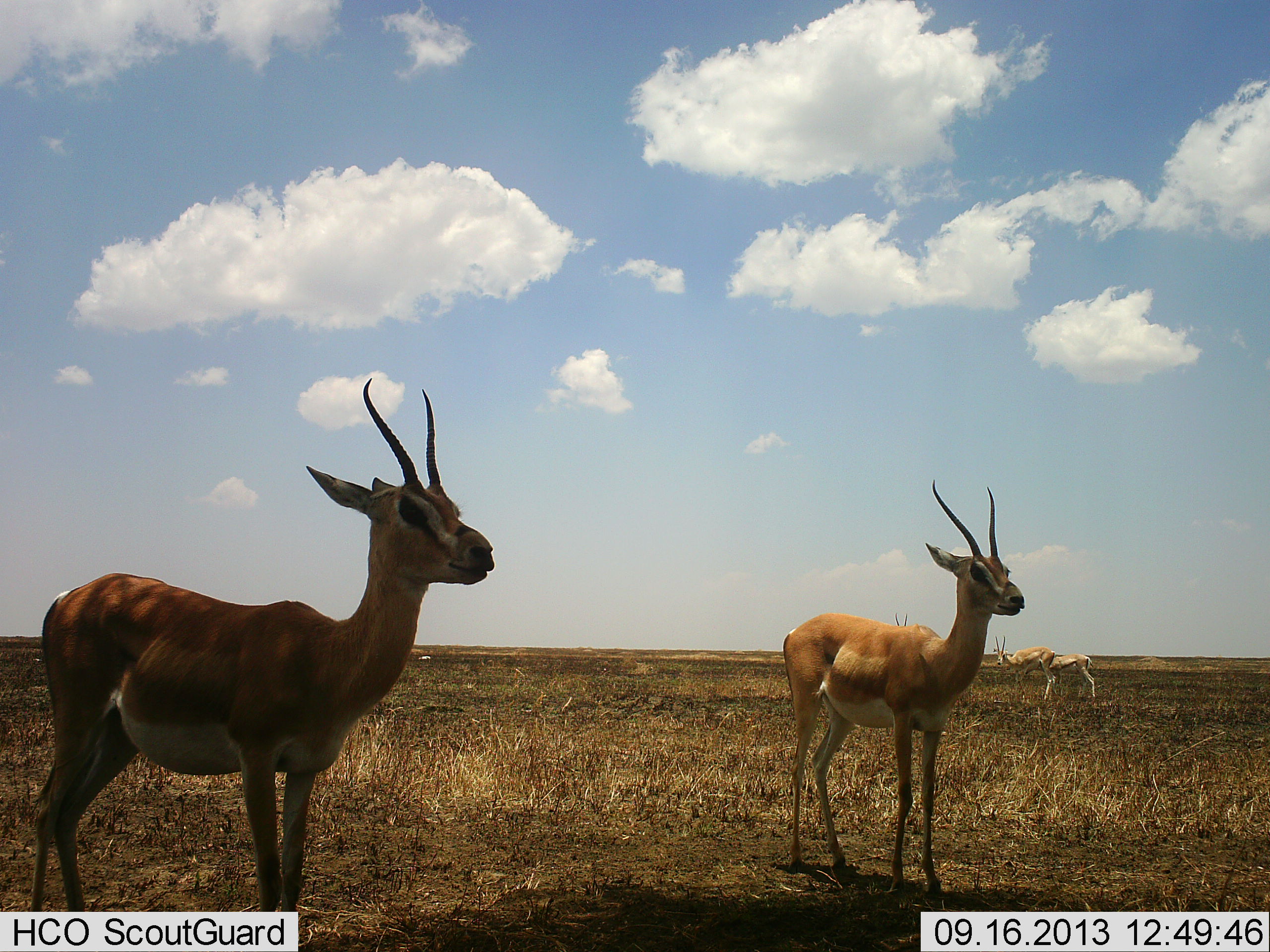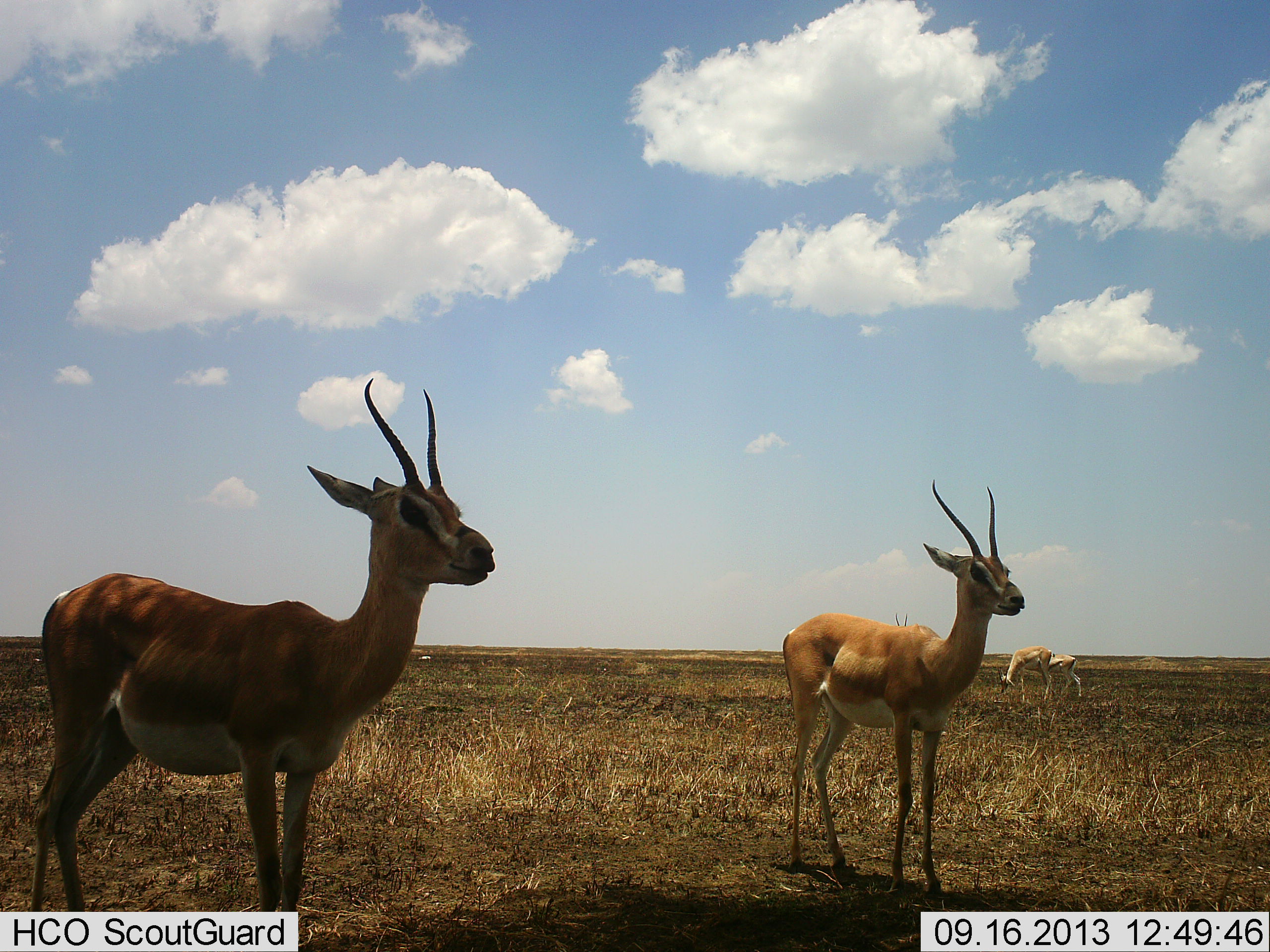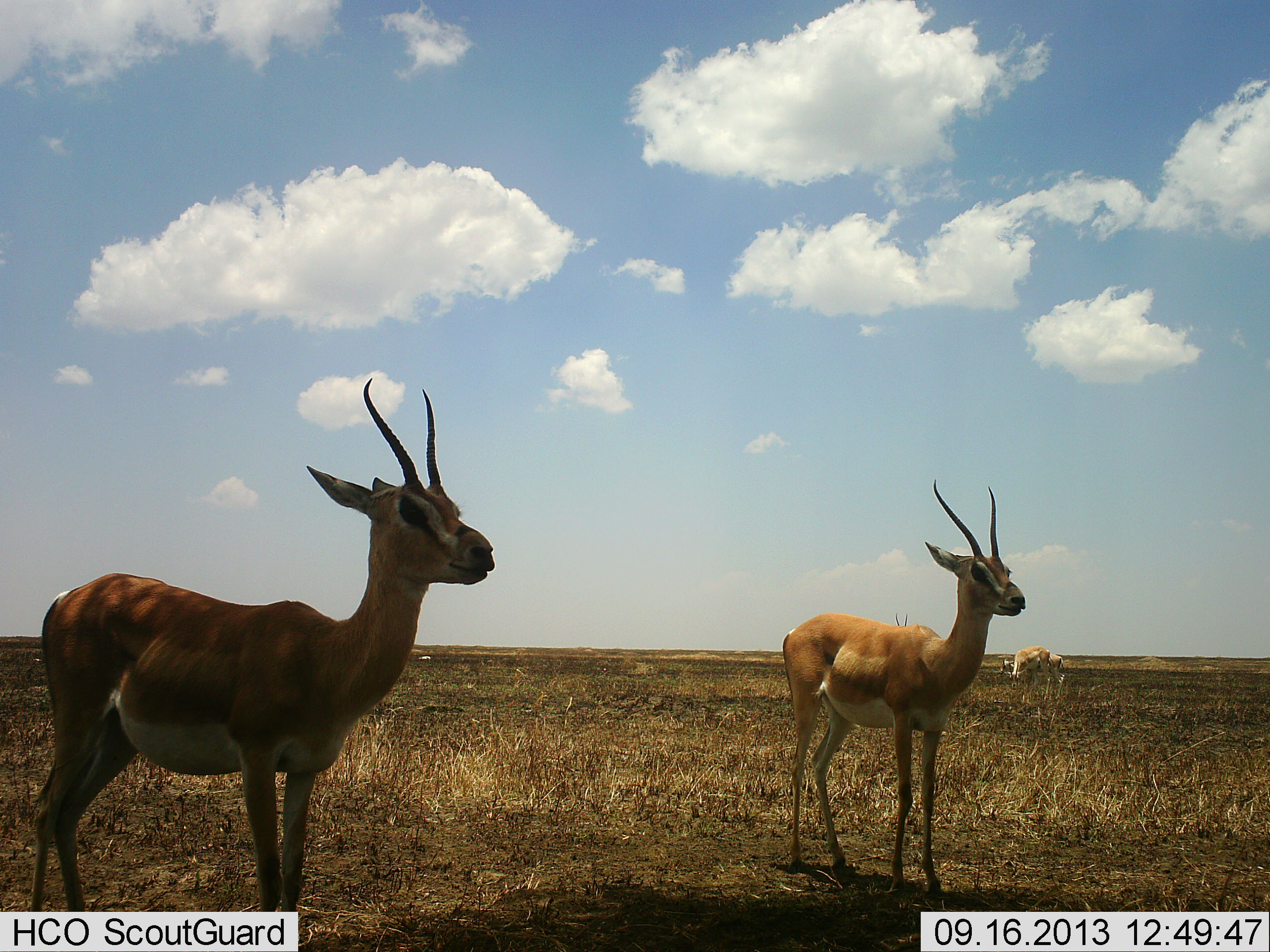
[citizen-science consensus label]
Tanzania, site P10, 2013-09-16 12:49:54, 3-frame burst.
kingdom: Animalia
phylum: Chordata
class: Mammalia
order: Artiodactyla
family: Bovidae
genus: Nanger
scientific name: Nanger granti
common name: grant's gazelle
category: gazellegrants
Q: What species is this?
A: Gazellegrants (grant's gazelle) (Nanger granti).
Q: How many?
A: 4.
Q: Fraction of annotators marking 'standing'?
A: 93%.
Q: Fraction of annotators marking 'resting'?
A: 7%.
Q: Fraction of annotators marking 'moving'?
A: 20%.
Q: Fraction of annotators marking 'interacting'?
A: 0%.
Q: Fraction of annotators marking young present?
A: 27%.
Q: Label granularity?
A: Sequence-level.